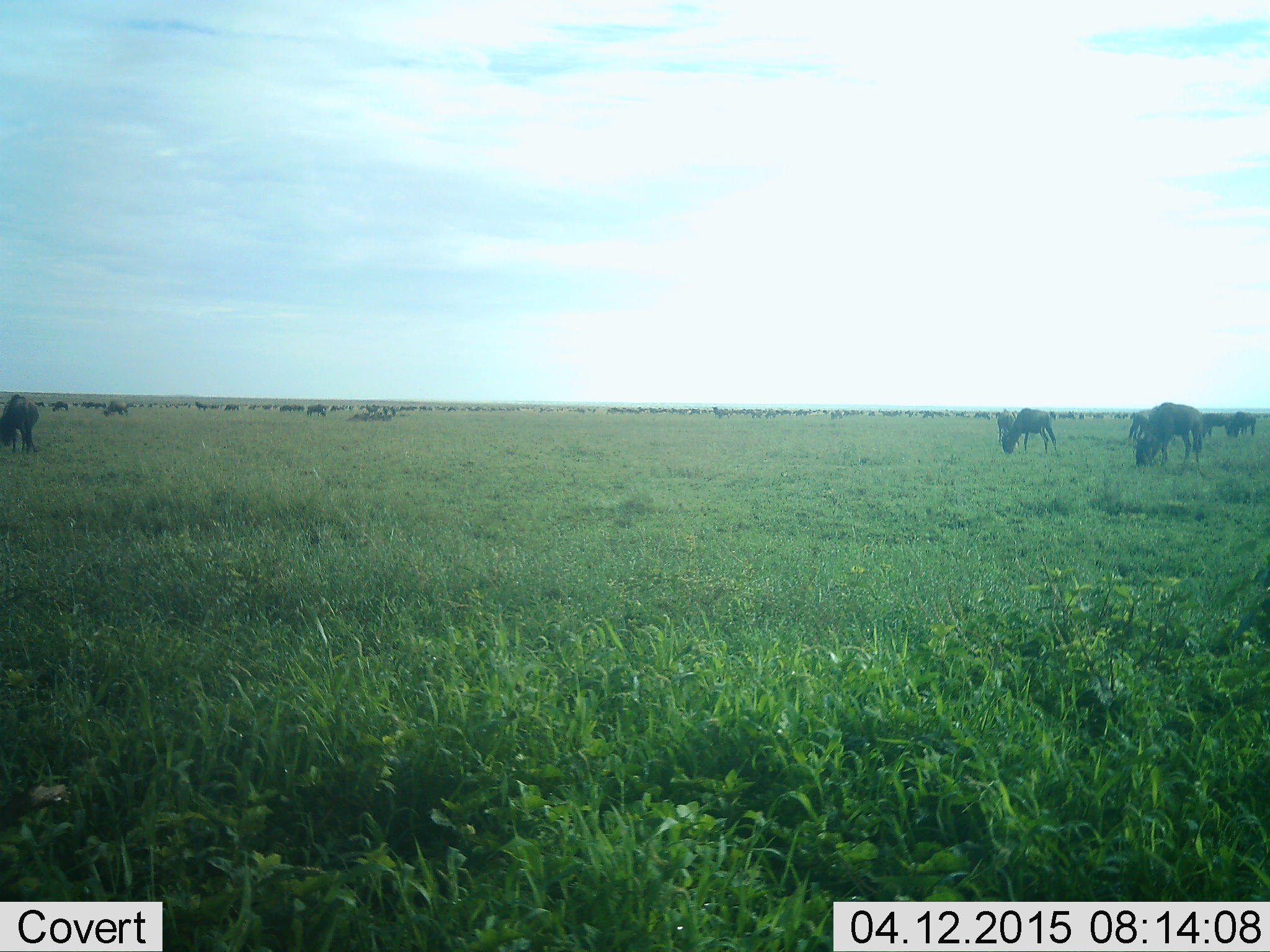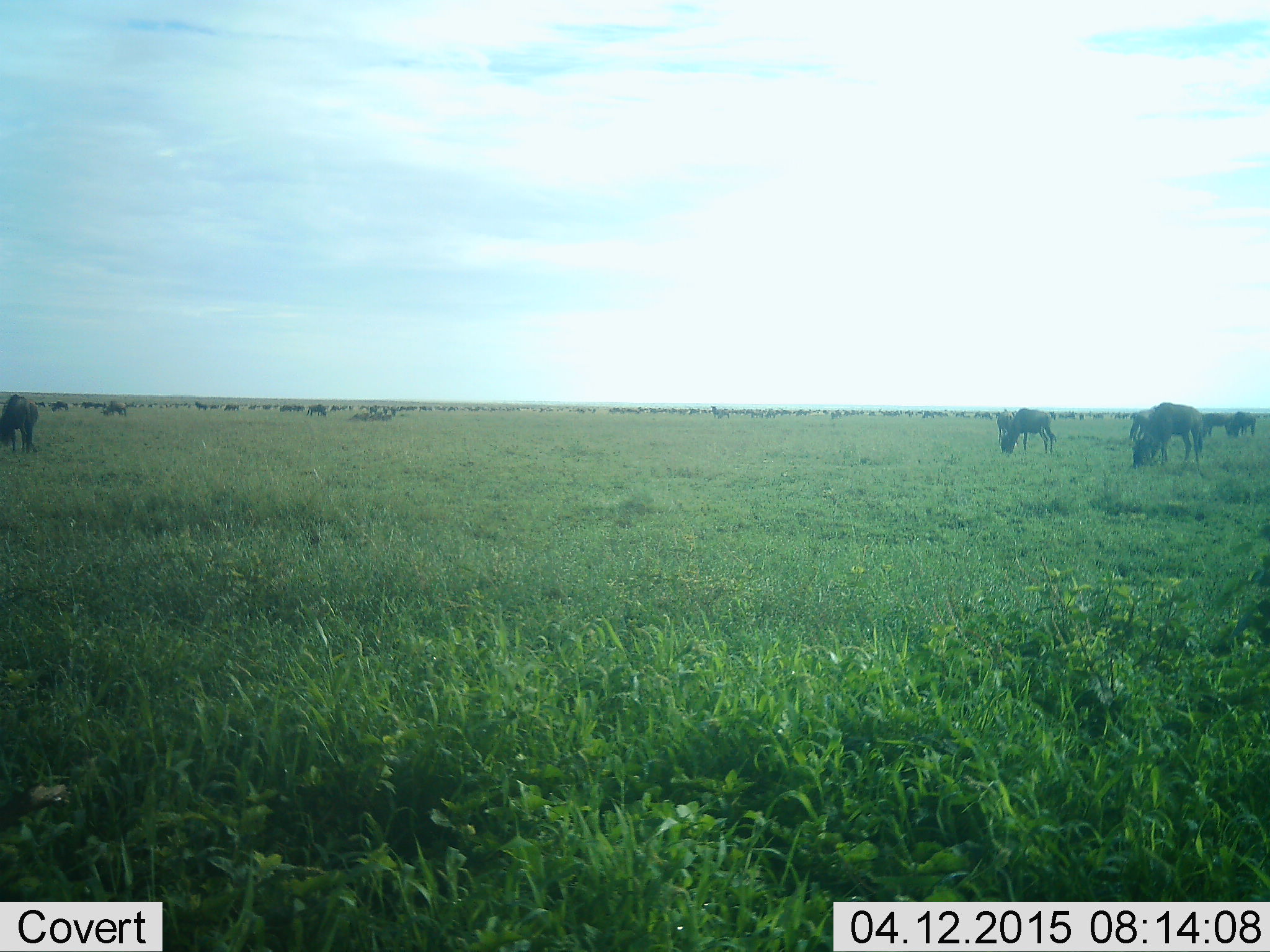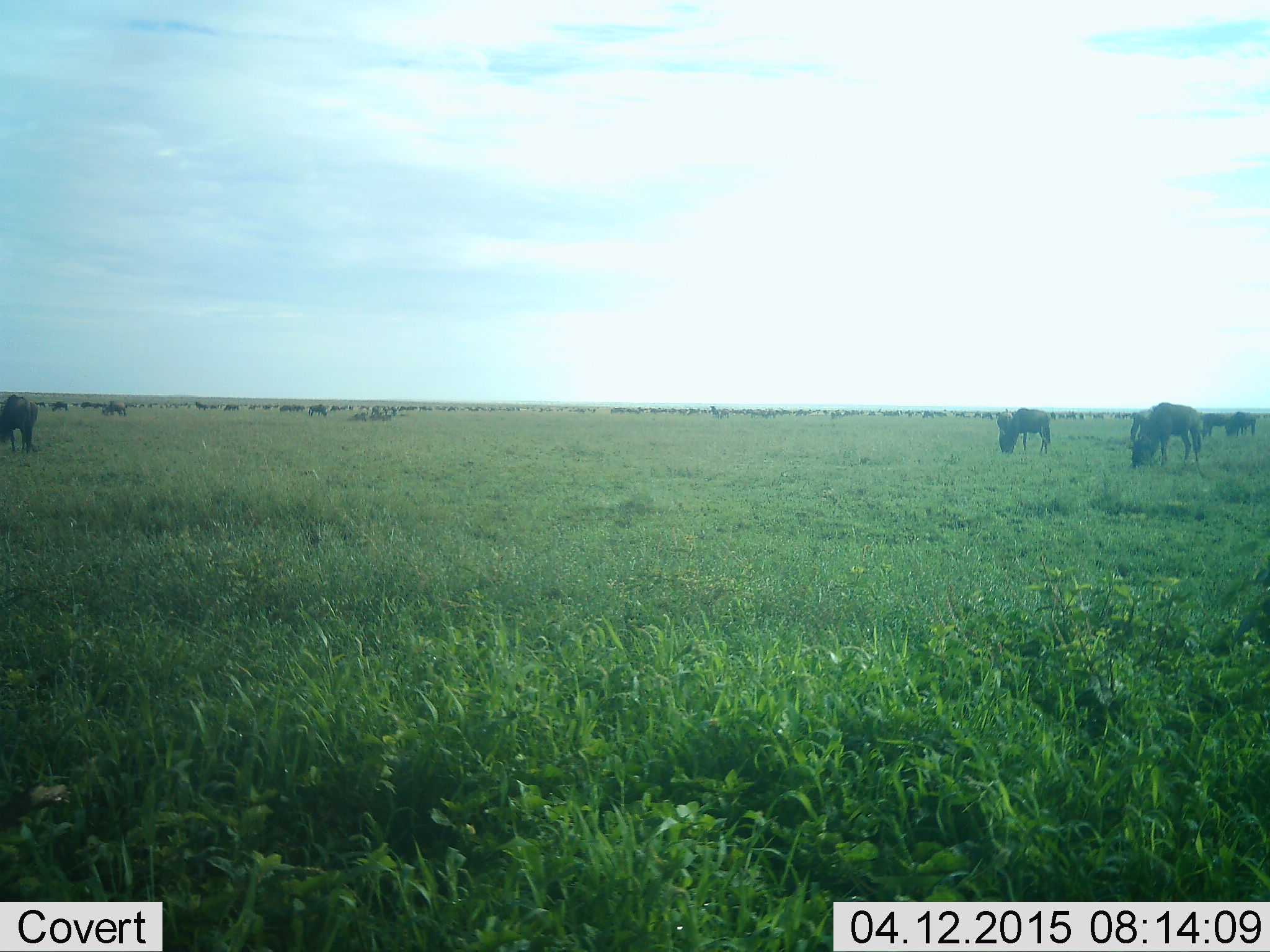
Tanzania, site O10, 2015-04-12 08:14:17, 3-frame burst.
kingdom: Animalia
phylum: Chordata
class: Mammalia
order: Artiodactyla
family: Bovidae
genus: Connochaetes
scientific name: Connochaetes taurinus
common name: blue wildebeest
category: wildebeest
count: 51+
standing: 20%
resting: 10%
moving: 30%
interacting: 0%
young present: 0%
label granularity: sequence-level